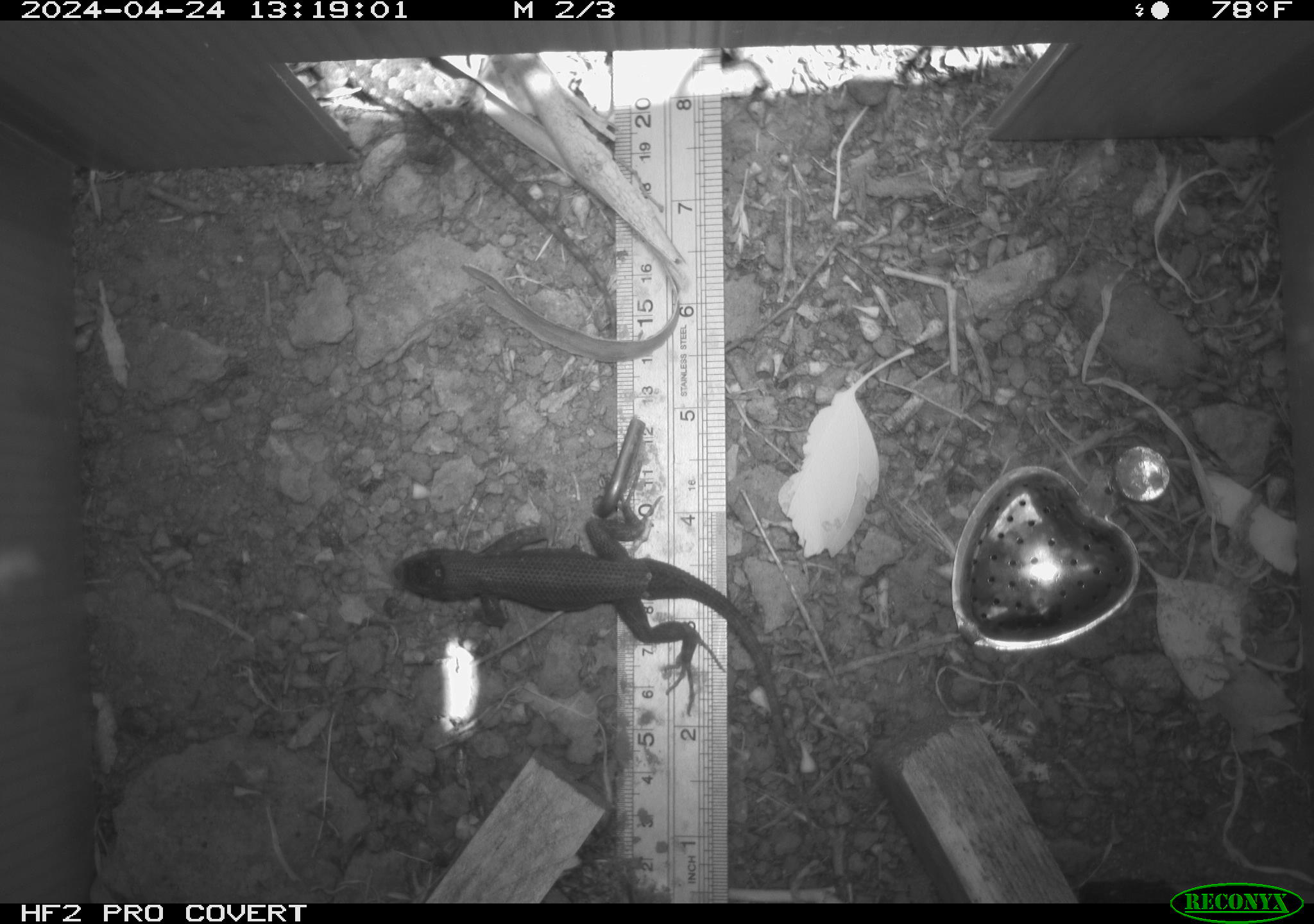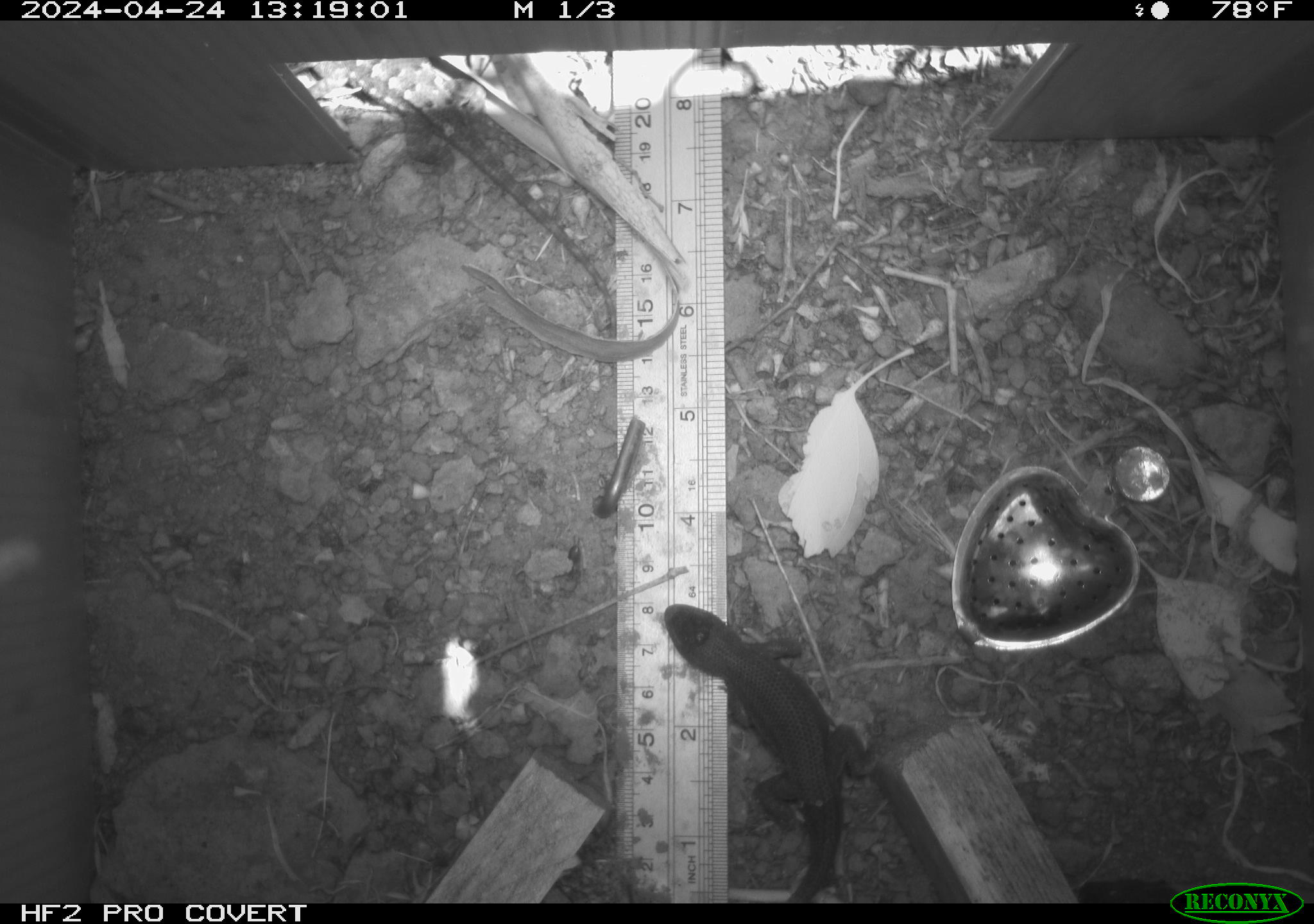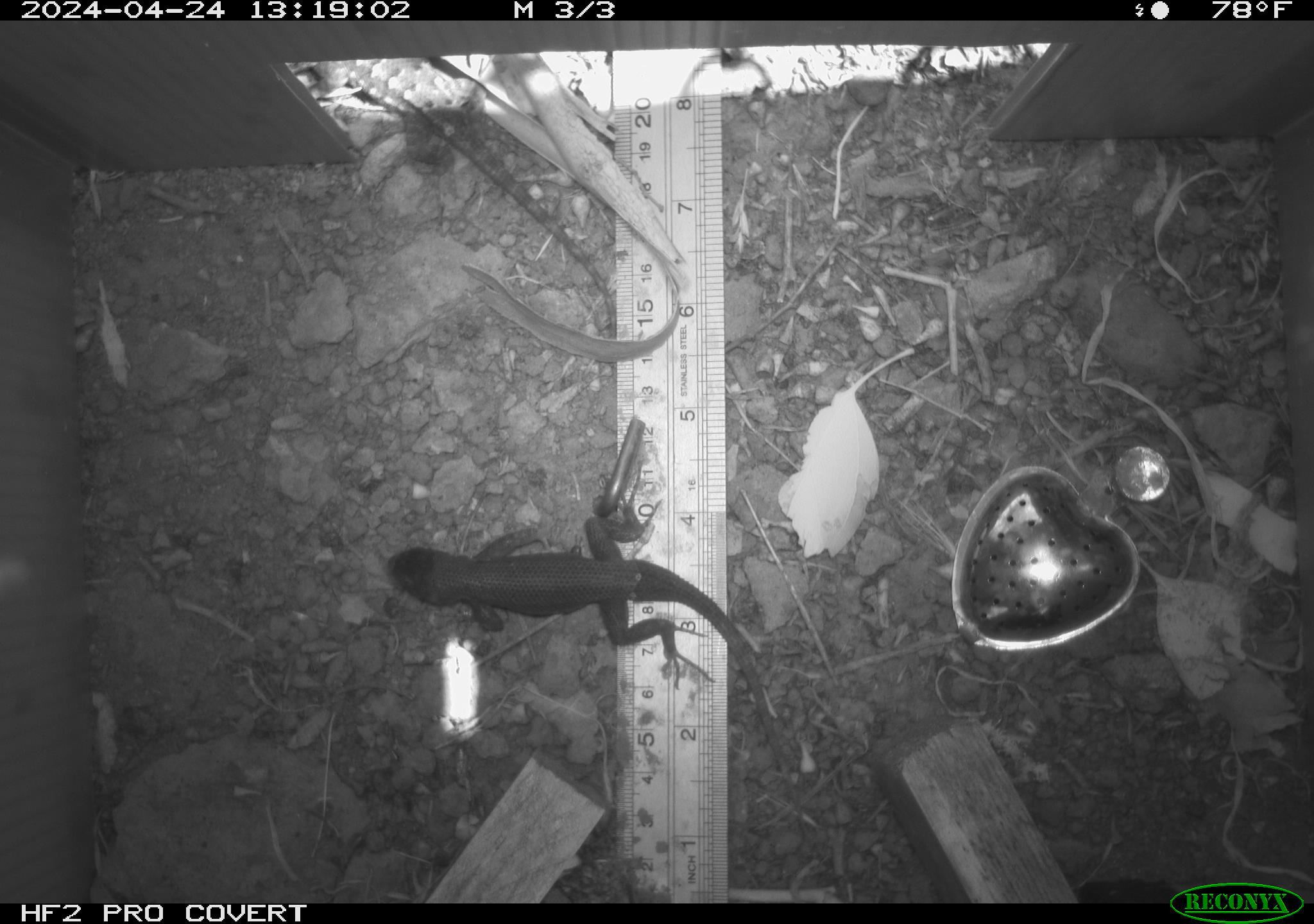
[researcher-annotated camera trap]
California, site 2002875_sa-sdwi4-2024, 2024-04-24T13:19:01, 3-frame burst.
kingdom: Animalia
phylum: Chordata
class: Reptilia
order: Squamata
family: Phrynosomatidae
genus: Sceloporus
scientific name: Sceloporus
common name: spiny lizards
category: sceloporus species